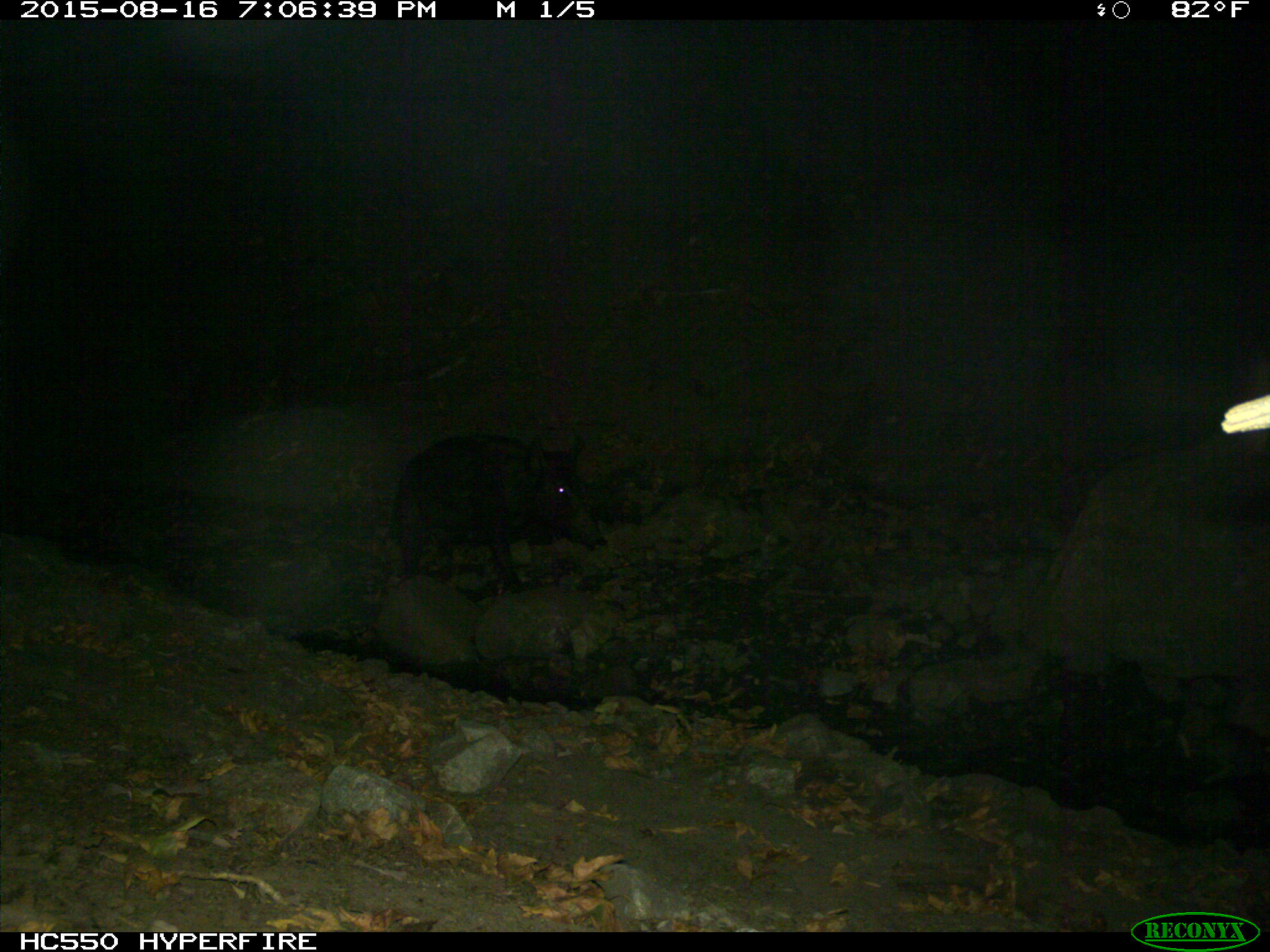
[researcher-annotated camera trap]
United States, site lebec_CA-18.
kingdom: Animalia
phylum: Chordata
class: Mammalia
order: Artiodactyla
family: Suidae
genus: Sus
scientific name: Sus scrofa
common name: wild boar